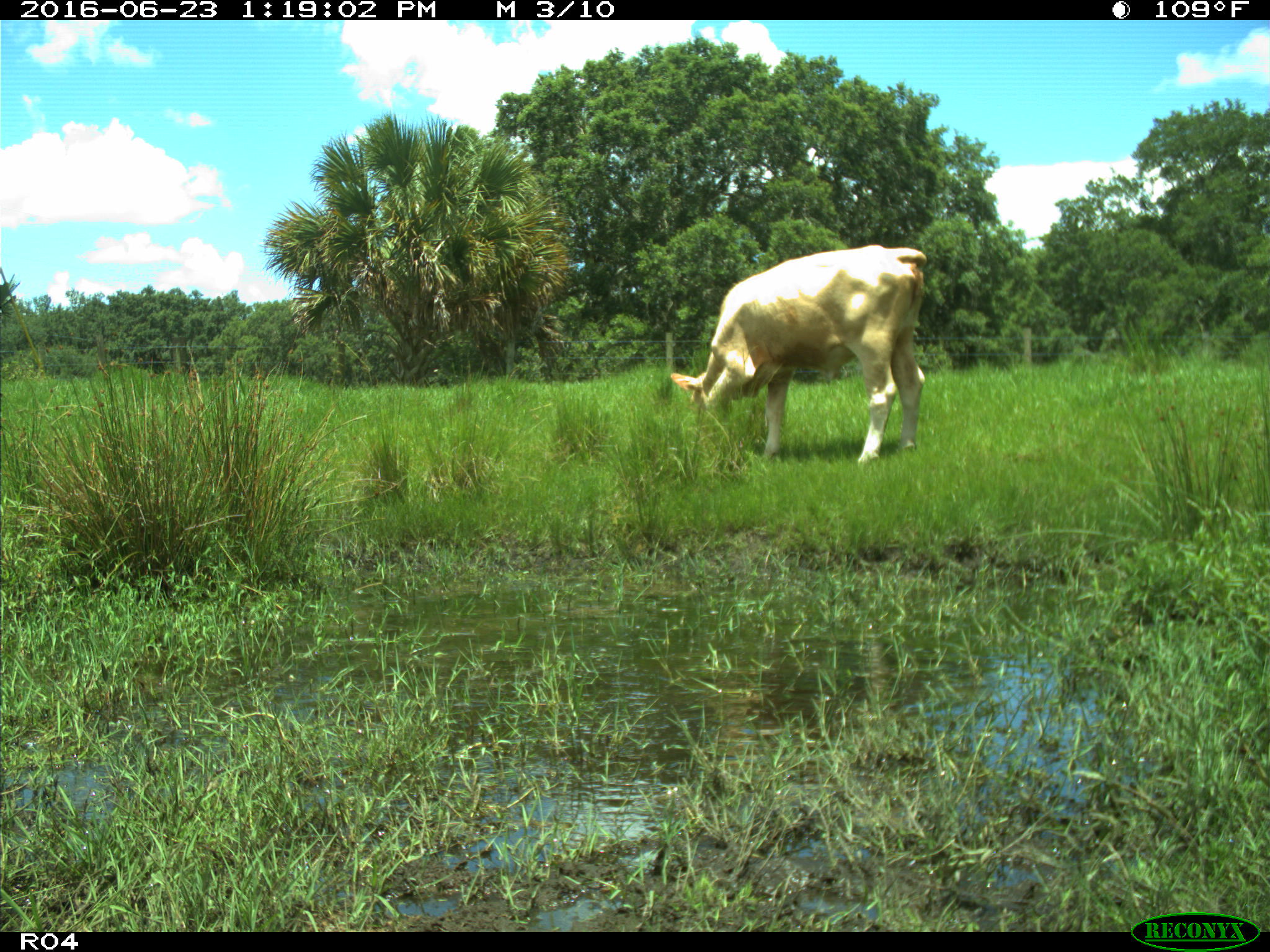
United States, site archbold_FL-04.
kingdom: Animalia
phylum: Chordata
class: Mammalia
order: Artiodactyla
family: Bovidae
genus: Bos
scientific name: Bos taurus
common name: domestic cow